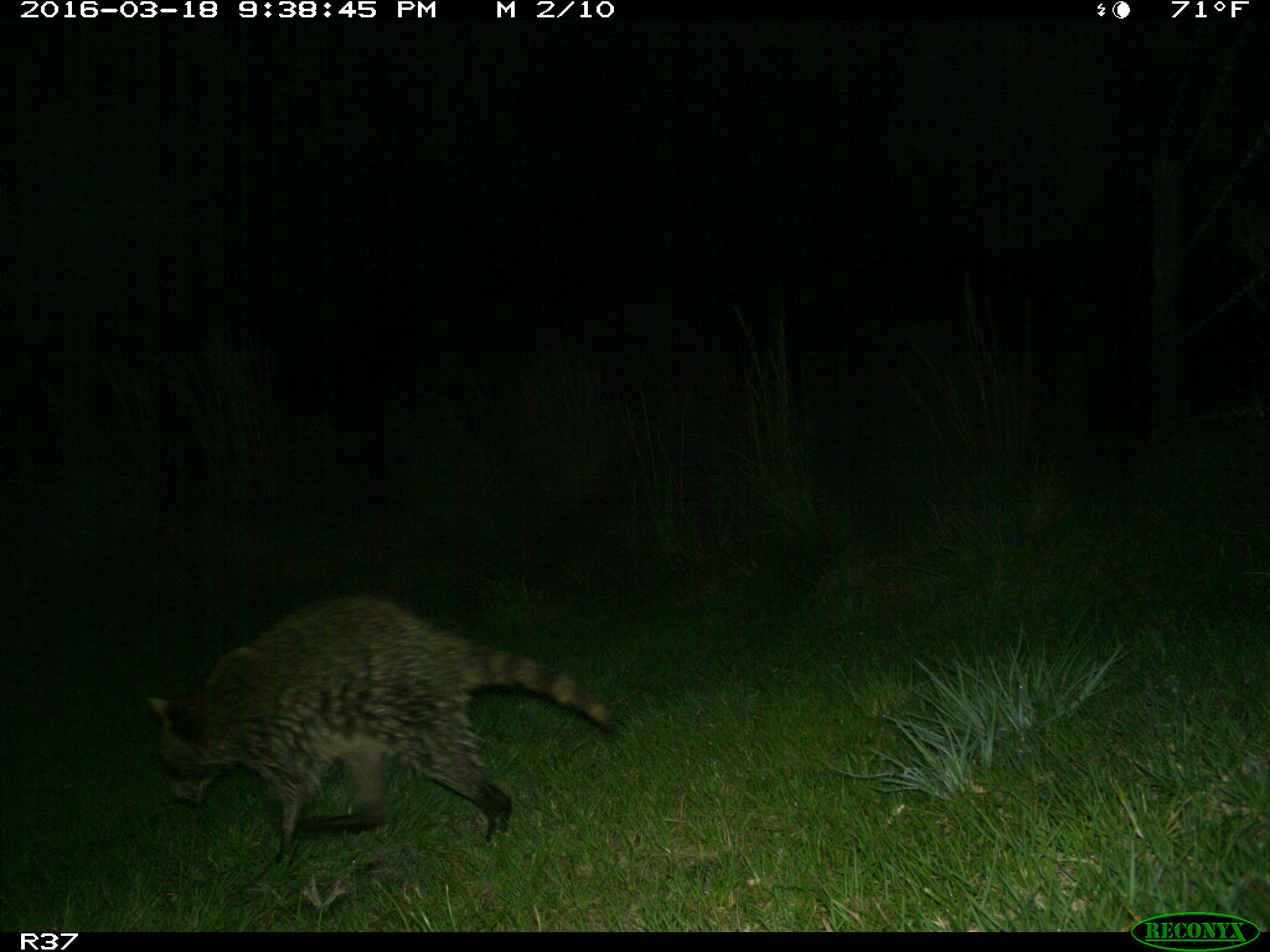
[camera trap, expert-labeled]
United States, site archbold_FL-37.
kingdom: Animalia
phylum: Chordata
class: Mammalia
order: Carnivora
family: Procyonidae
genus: Procyon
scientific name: Procyon lotor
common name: common raccoon